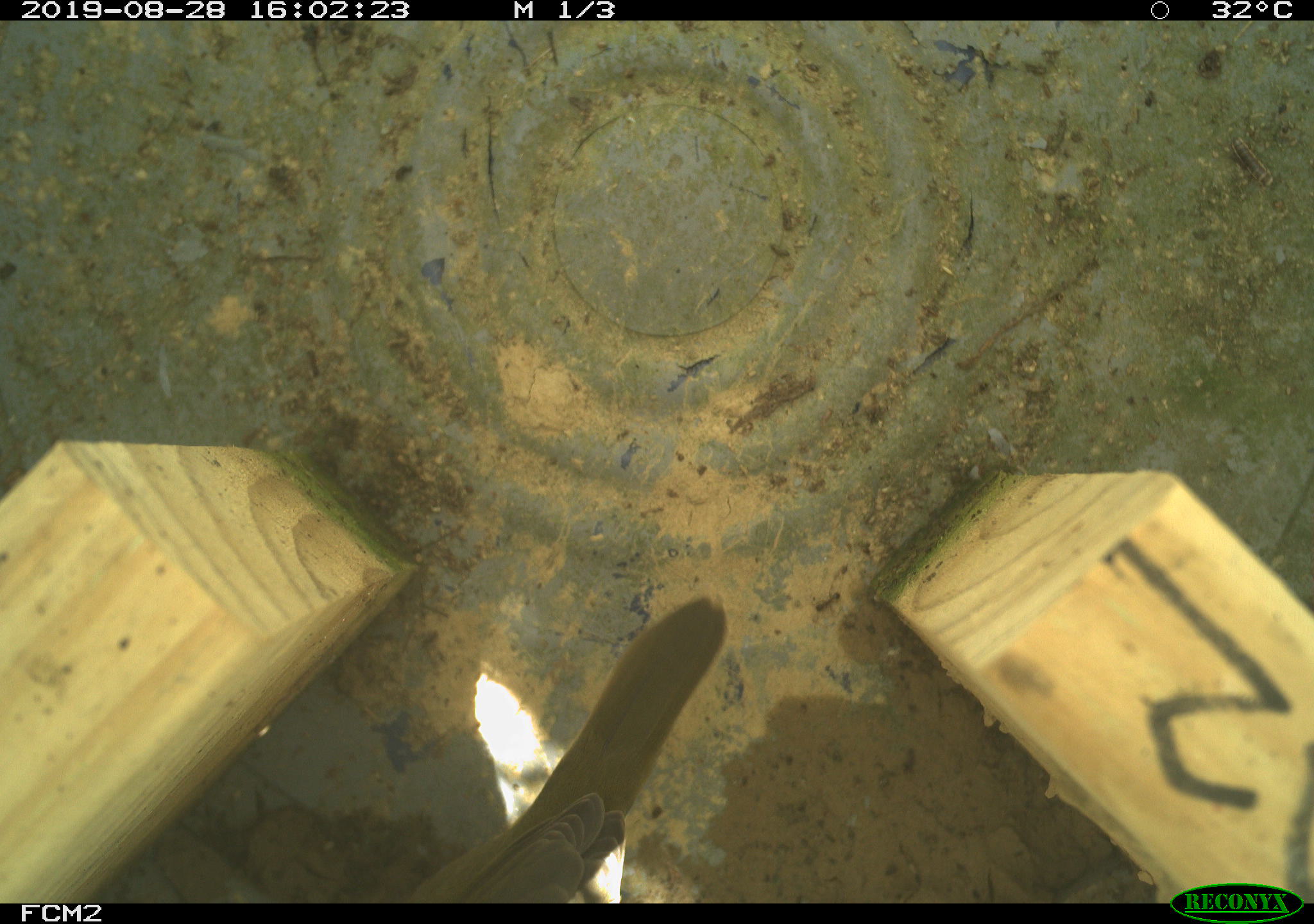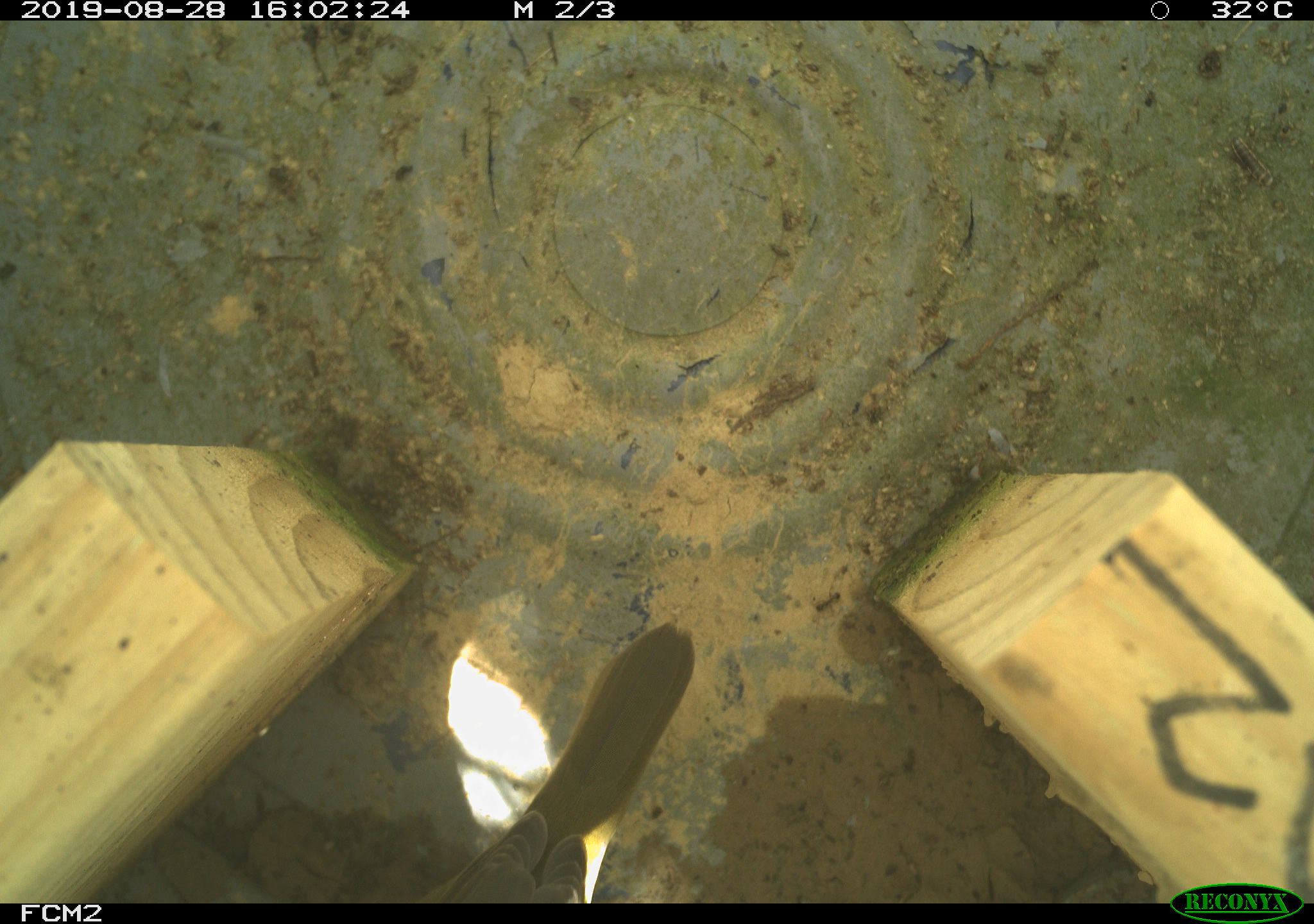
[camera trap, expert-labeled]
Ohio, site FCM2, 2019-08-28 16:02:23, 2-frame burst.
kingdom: Animalia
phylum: Chordata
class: Aves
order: Passeriformes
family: Parulidae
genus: Geothlypis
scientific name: Geothlypis trichas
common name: common yellowthroat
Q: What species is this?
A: Common yellowthroat (Geothlypis trichas).